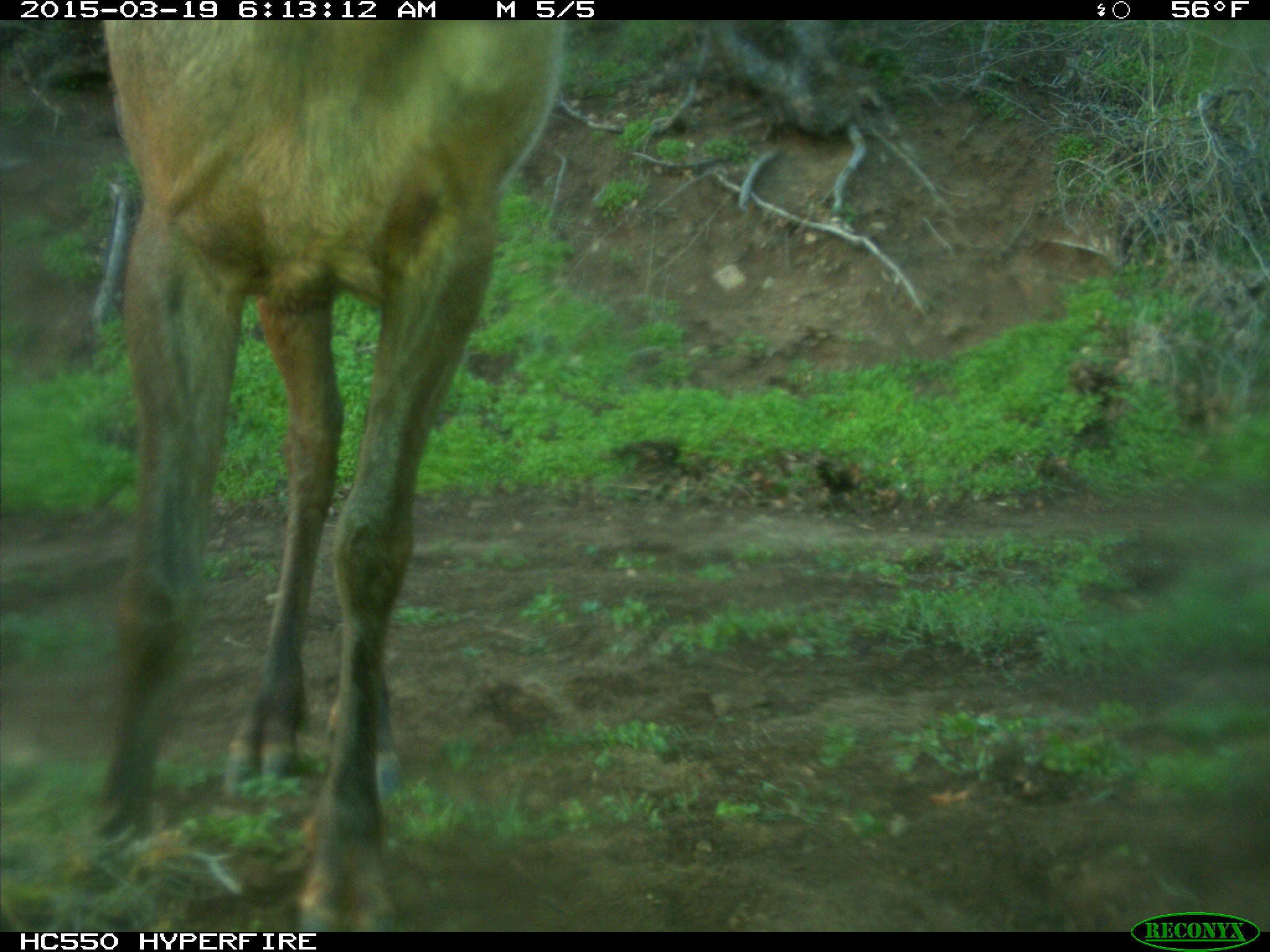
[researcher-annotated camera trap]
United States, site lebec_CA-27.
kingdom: Animalia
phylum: Chordata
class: Mammalia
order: Artiodactyla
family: Cervidae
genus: Cervus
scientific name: Cervus canadensis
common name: elk